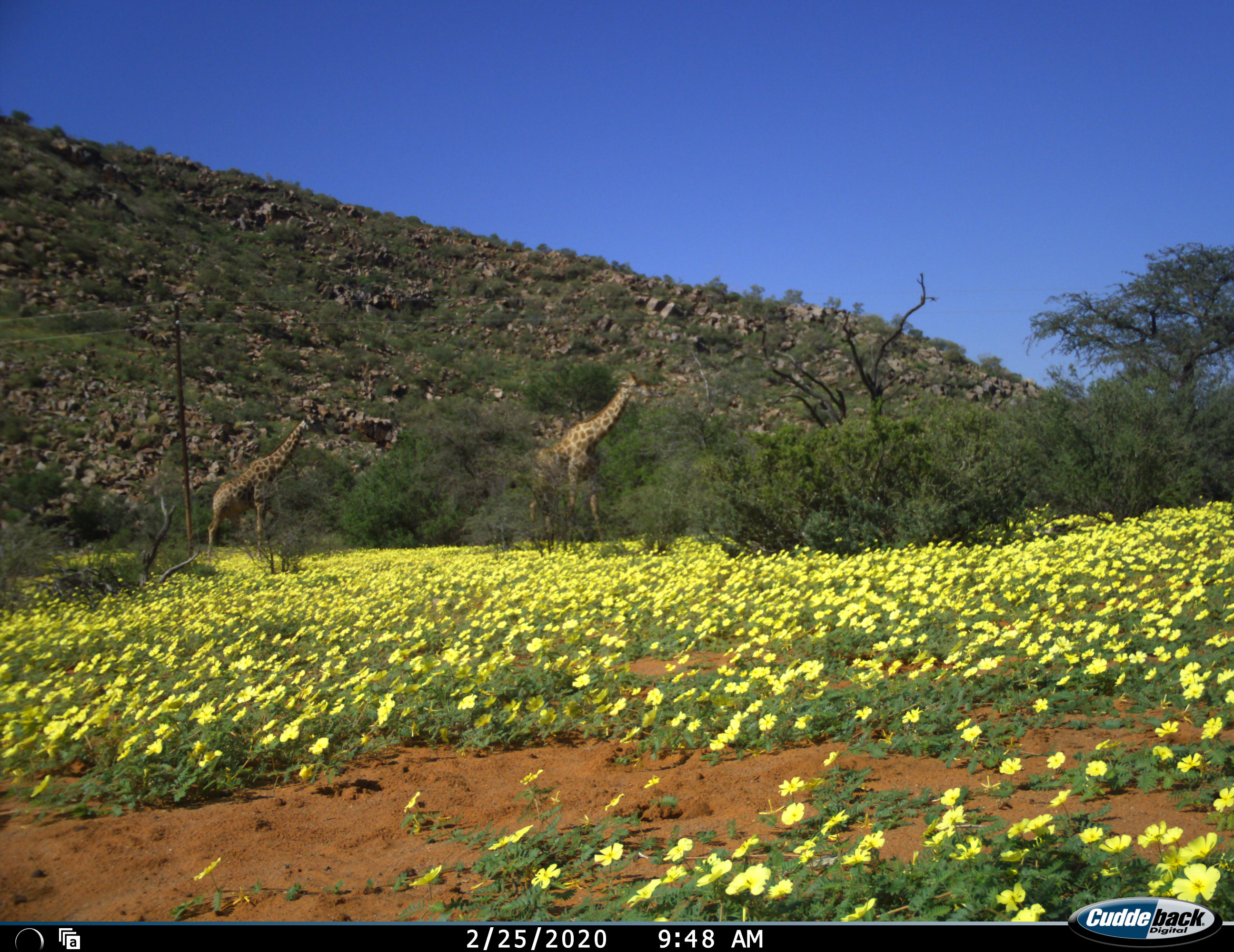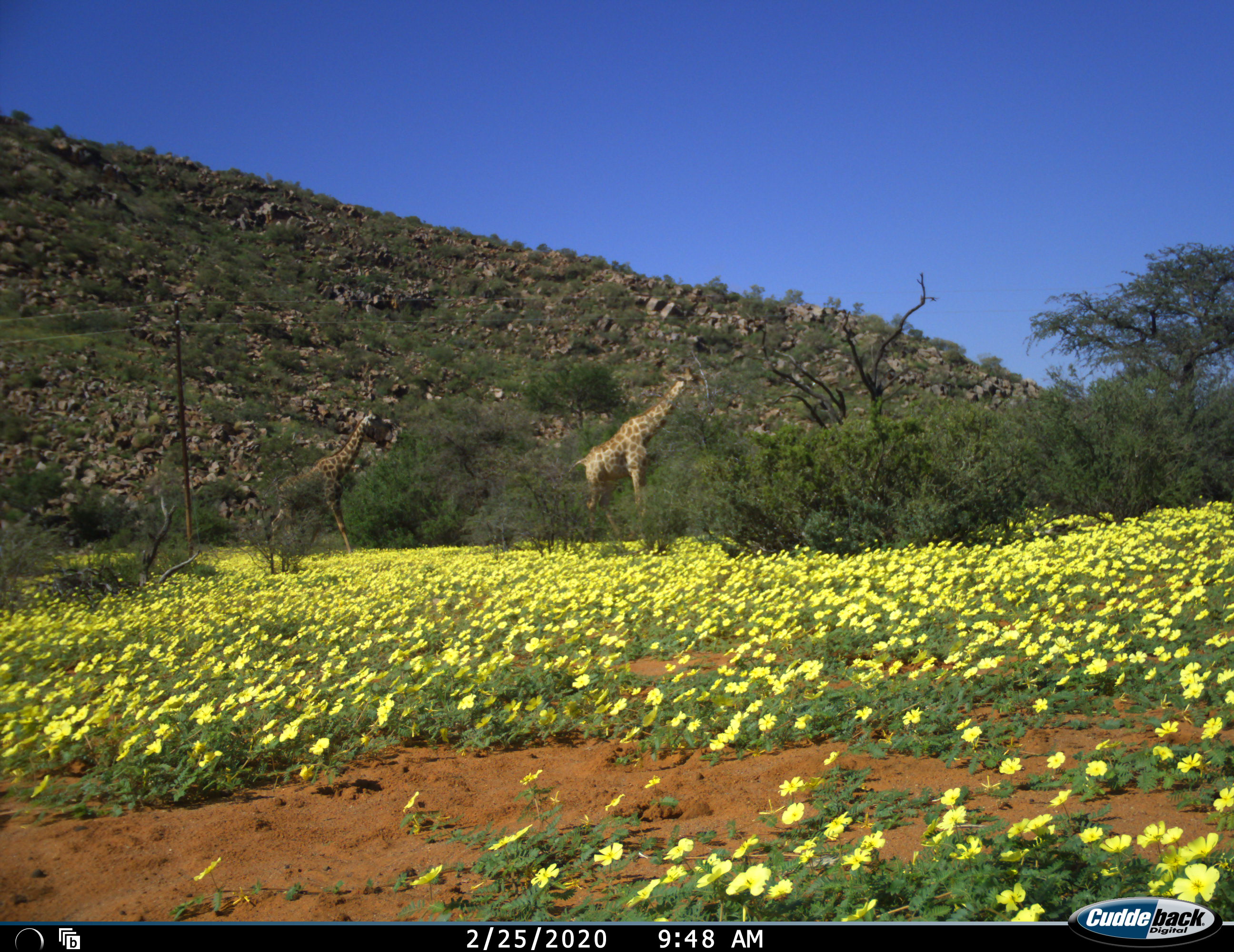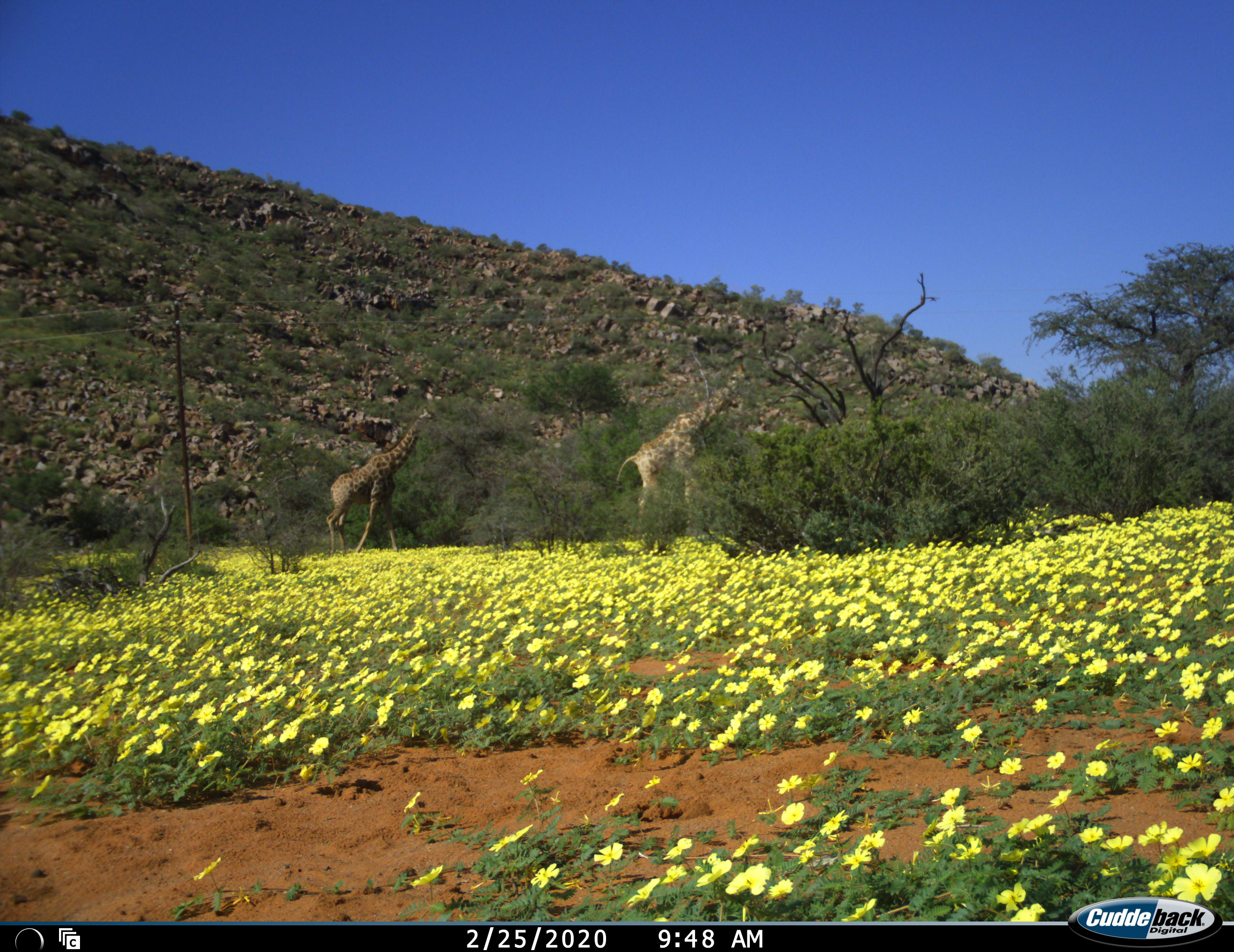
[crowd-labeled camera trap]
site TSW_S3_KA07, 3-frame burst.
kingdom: Animalia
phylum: Chordata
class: Mammalia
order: Artiodactyla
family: Giraffidae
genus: Giraffa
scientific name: Giraffa camelopardalis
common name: giraffe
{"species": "giraffe (Giraffa camelopardalis)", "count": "2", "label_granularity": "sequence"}